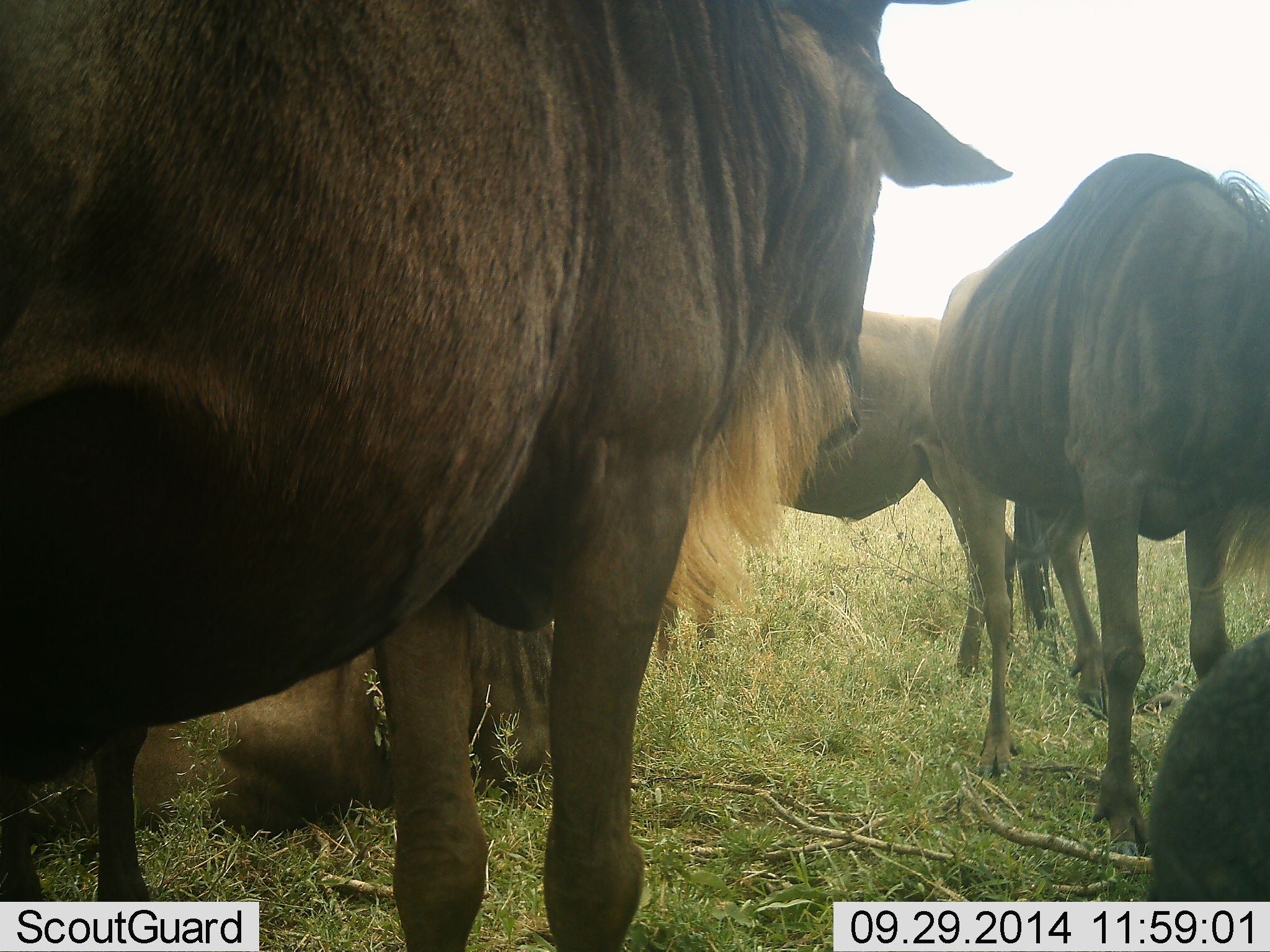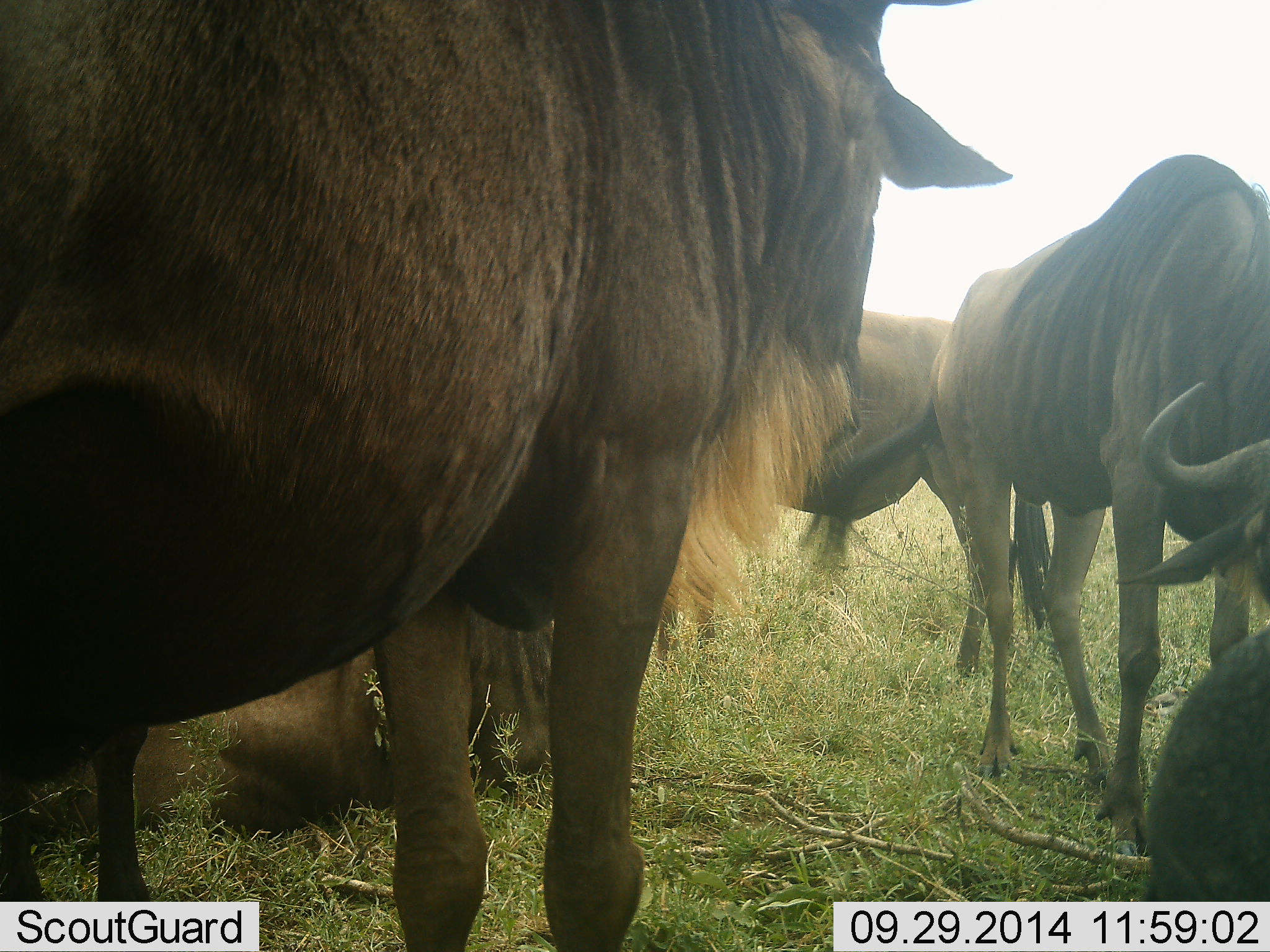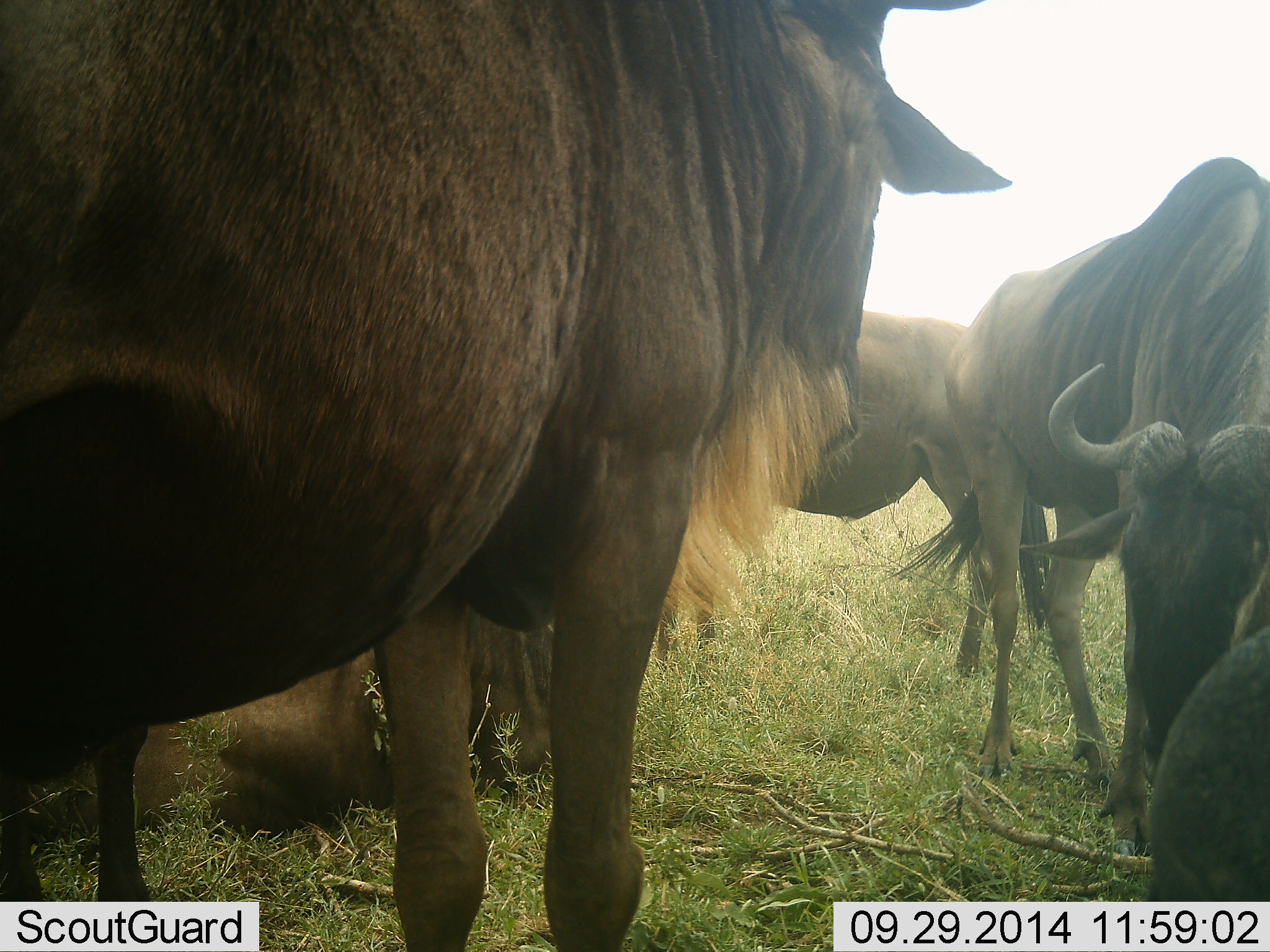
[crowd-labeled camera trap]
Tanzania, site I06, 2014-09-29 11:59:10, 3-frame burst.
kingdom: Animalia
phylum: Chordata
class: Mammalia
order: Artiodactyla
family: Bovidae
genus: Connochaetes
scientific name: Connochaetes taurinus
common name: blue wildebeest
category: wildebeest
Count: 5.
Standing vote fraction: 80%.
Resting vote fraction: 70%.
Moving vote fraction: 10%.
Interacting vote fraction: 20%.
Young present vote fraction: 0%.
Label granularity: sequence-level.